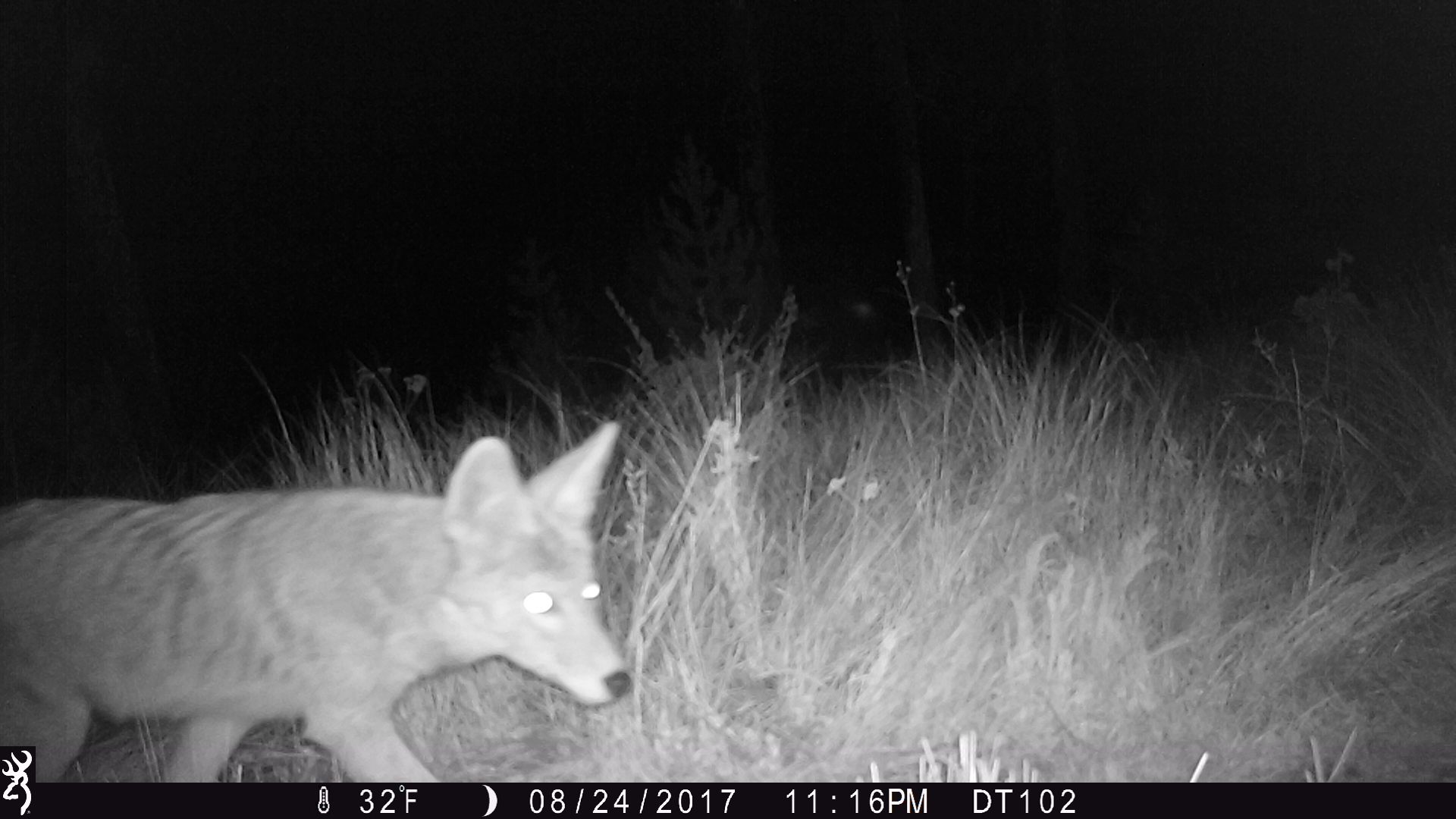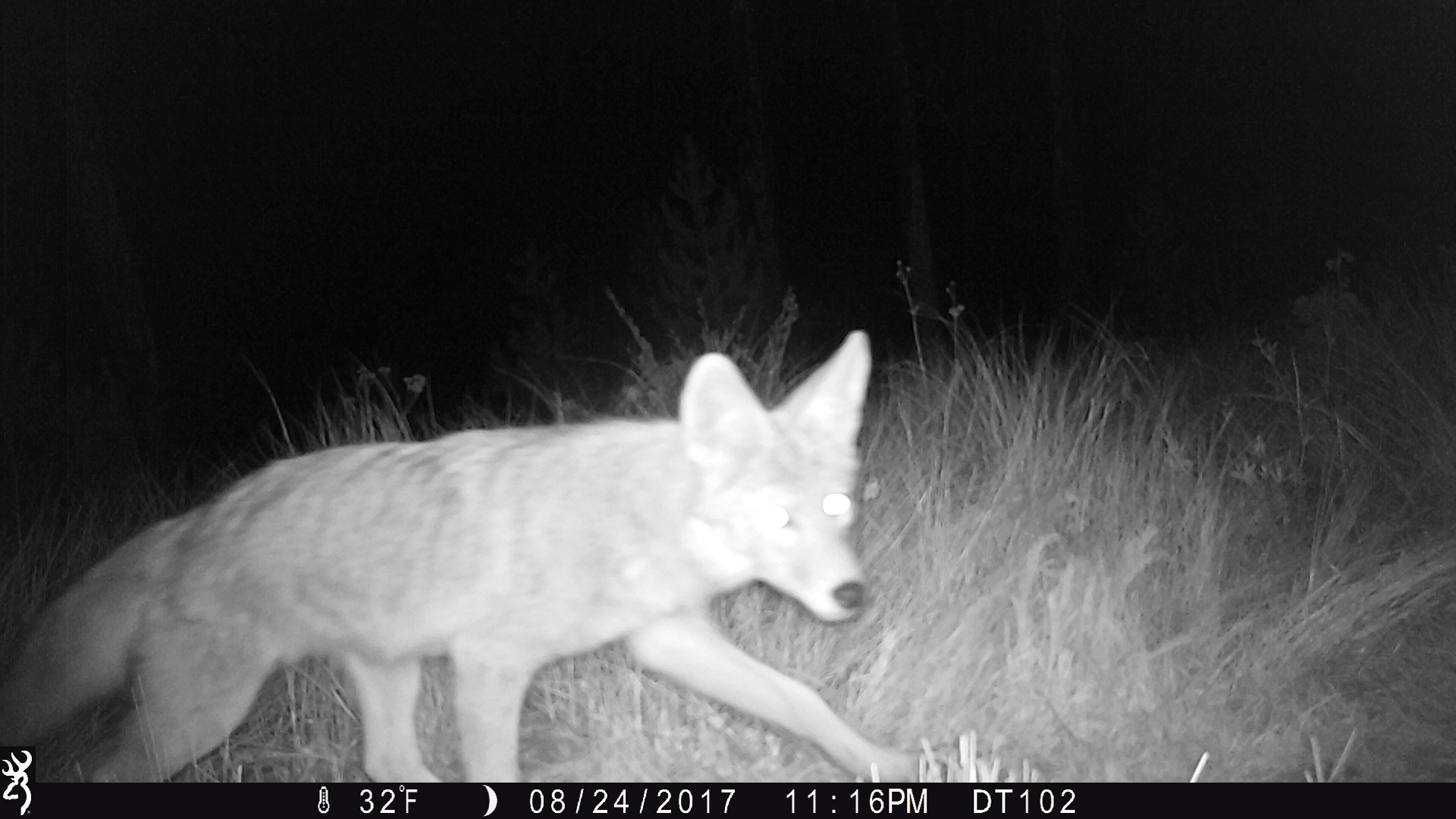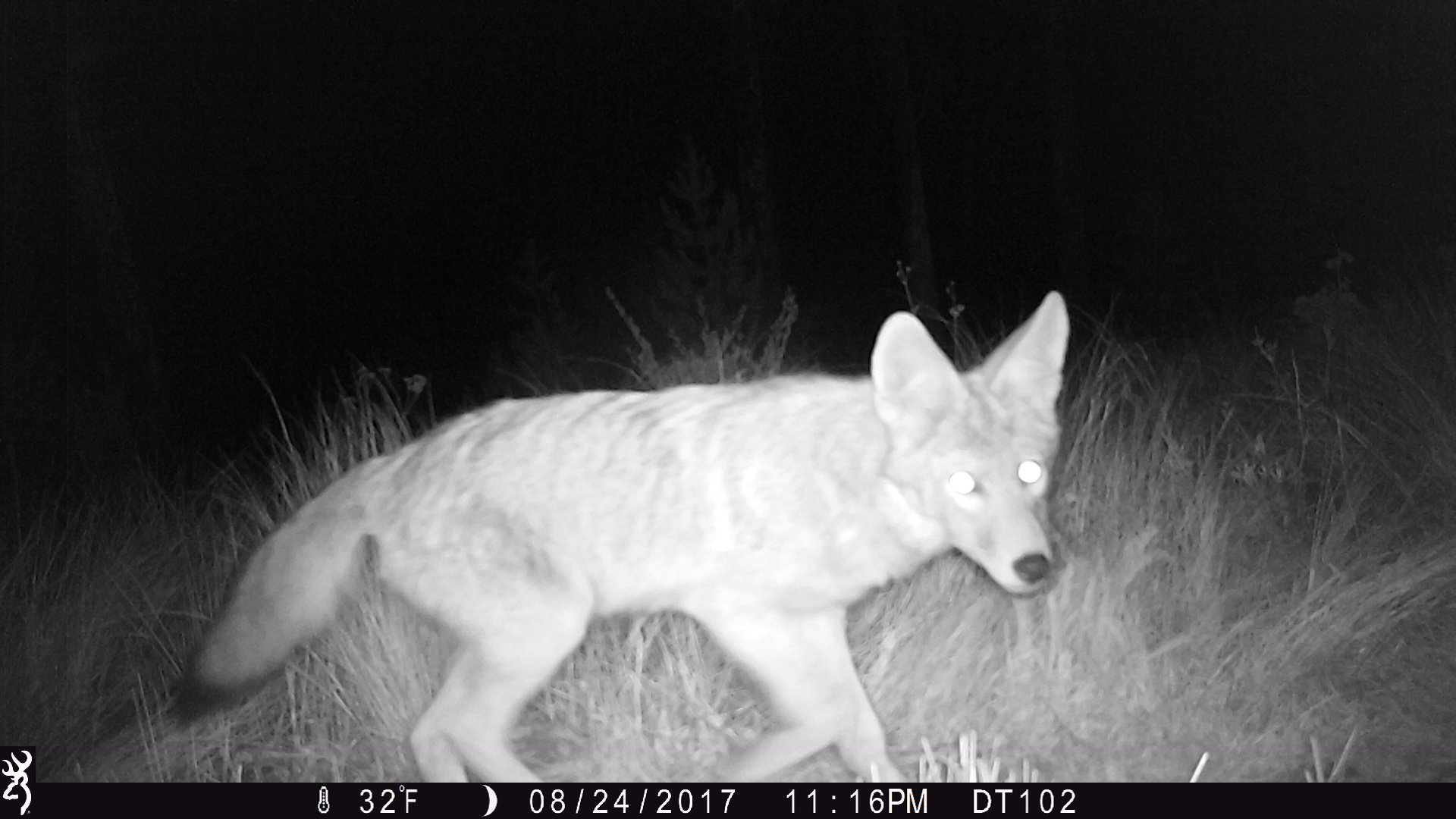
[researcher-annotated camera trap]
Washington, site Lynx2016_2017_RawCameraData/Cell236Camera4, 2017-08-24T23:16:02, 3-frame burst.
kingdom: Animalia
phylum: Chordata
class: Mammalia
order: Carnivora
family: Canidae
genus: Canis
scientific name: Canis latrans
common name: coyote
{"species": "Canis latrans (coyote)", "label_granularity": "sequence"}